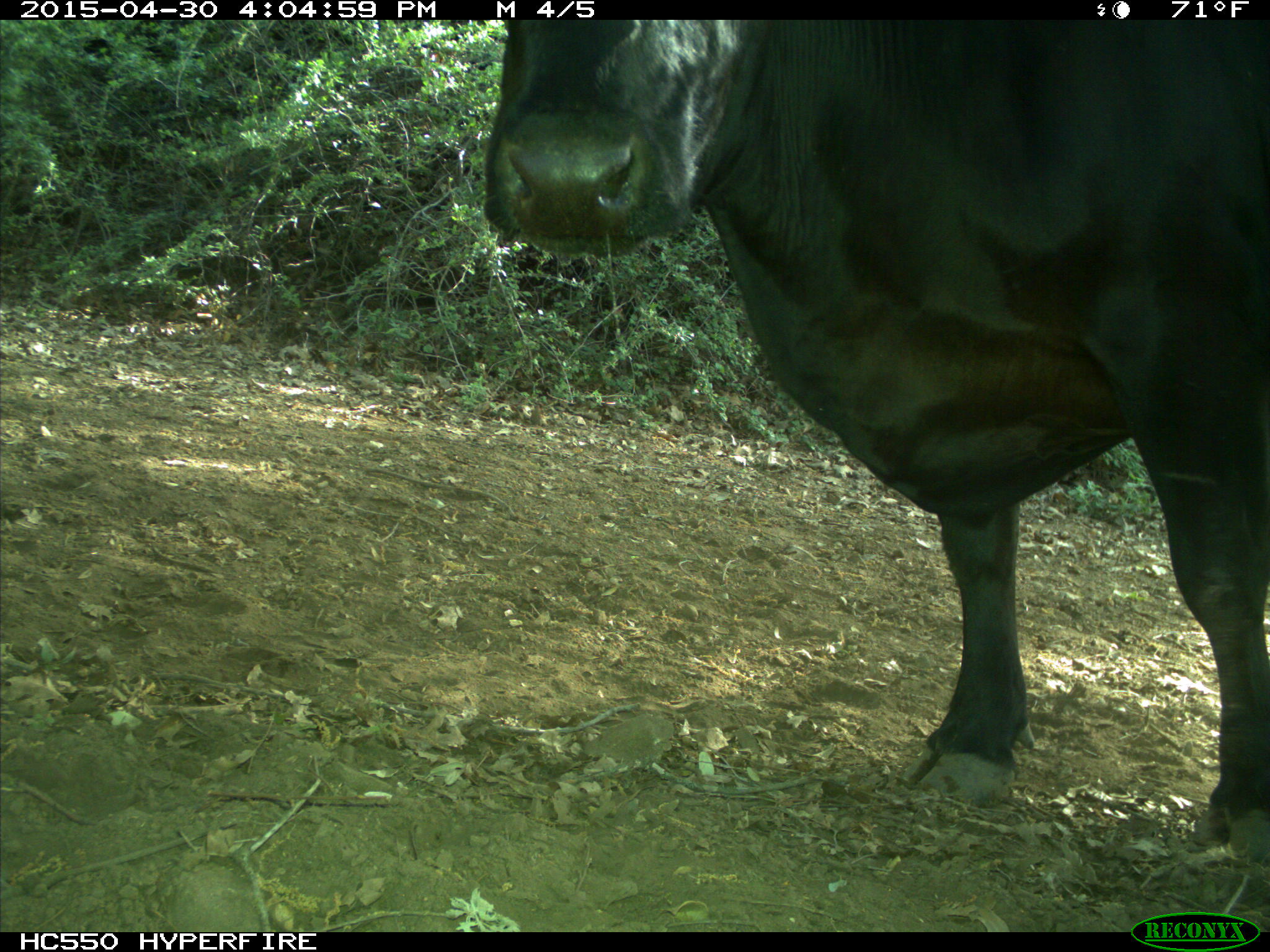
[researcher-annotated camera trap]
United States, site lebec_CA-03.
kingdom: Animalia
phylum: Chordata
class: Mammalia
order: Artiodactyla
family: Bovidae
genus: Bos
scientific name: Bos taurus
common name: domestic cow